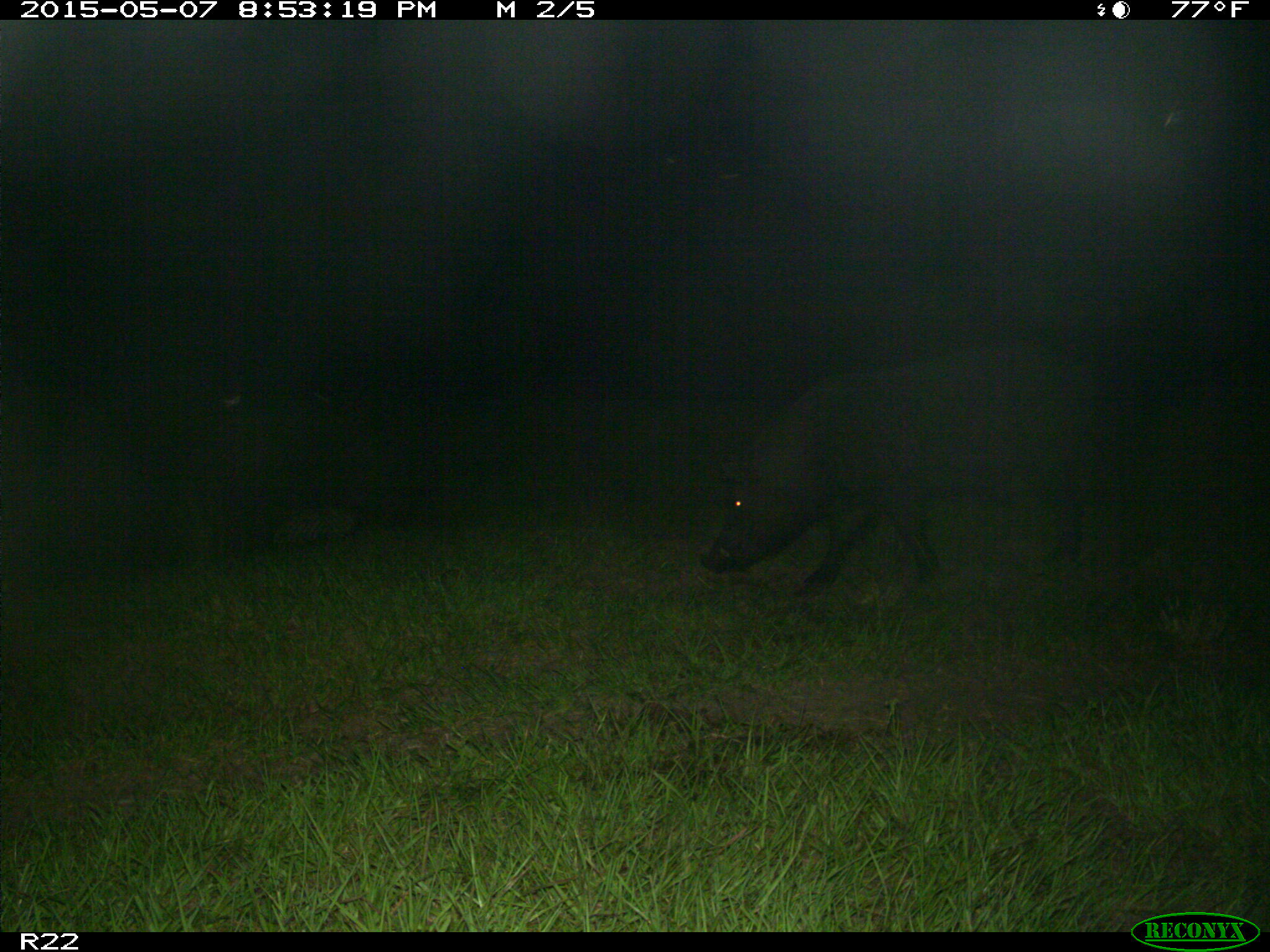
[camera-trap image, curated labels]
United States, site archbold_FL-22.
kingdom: Animalia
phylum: Chordata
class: Mammalia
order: Artiodactyla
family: Bovidae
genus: Bos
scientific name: Bos taurus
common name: domestic cow